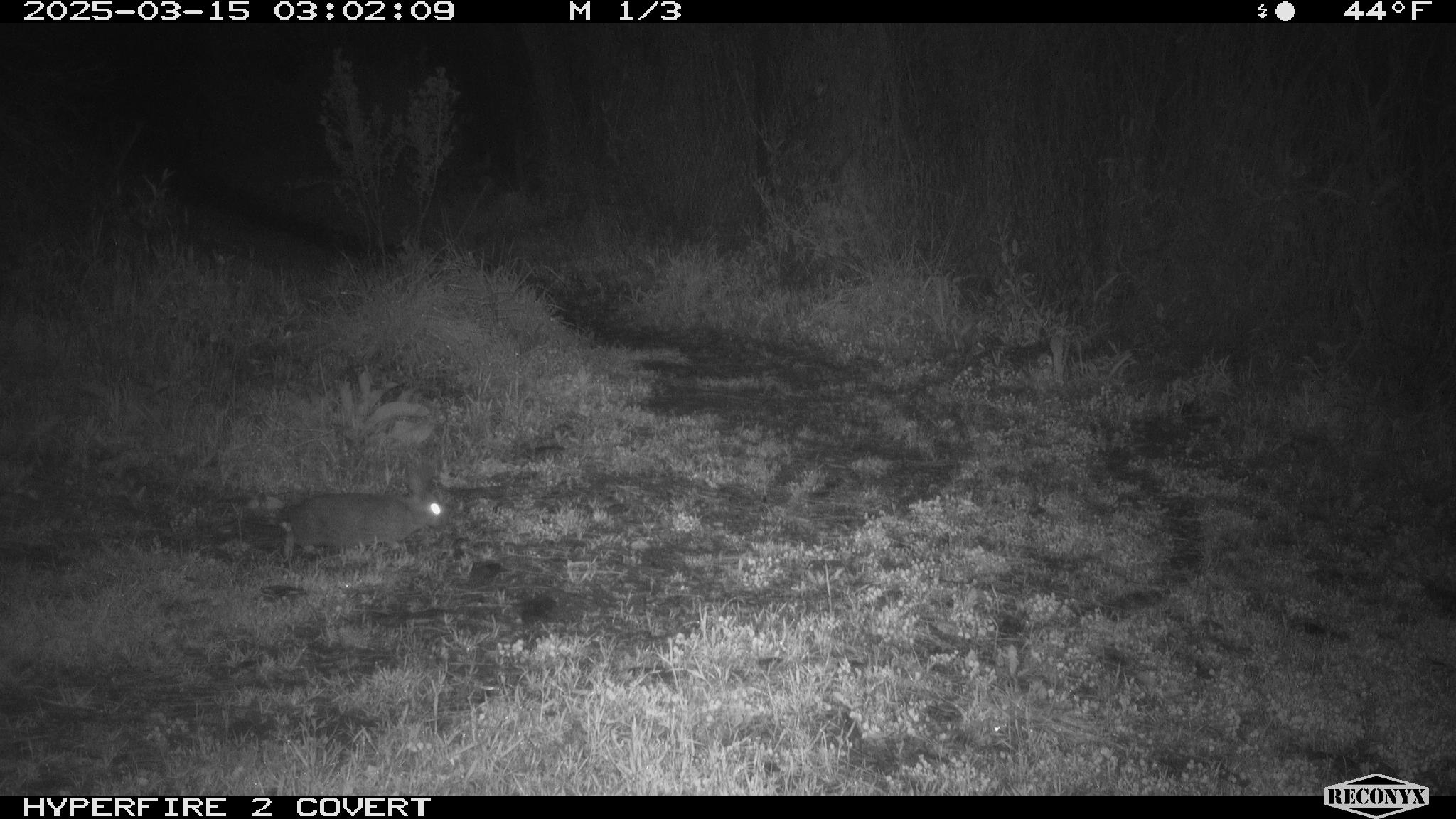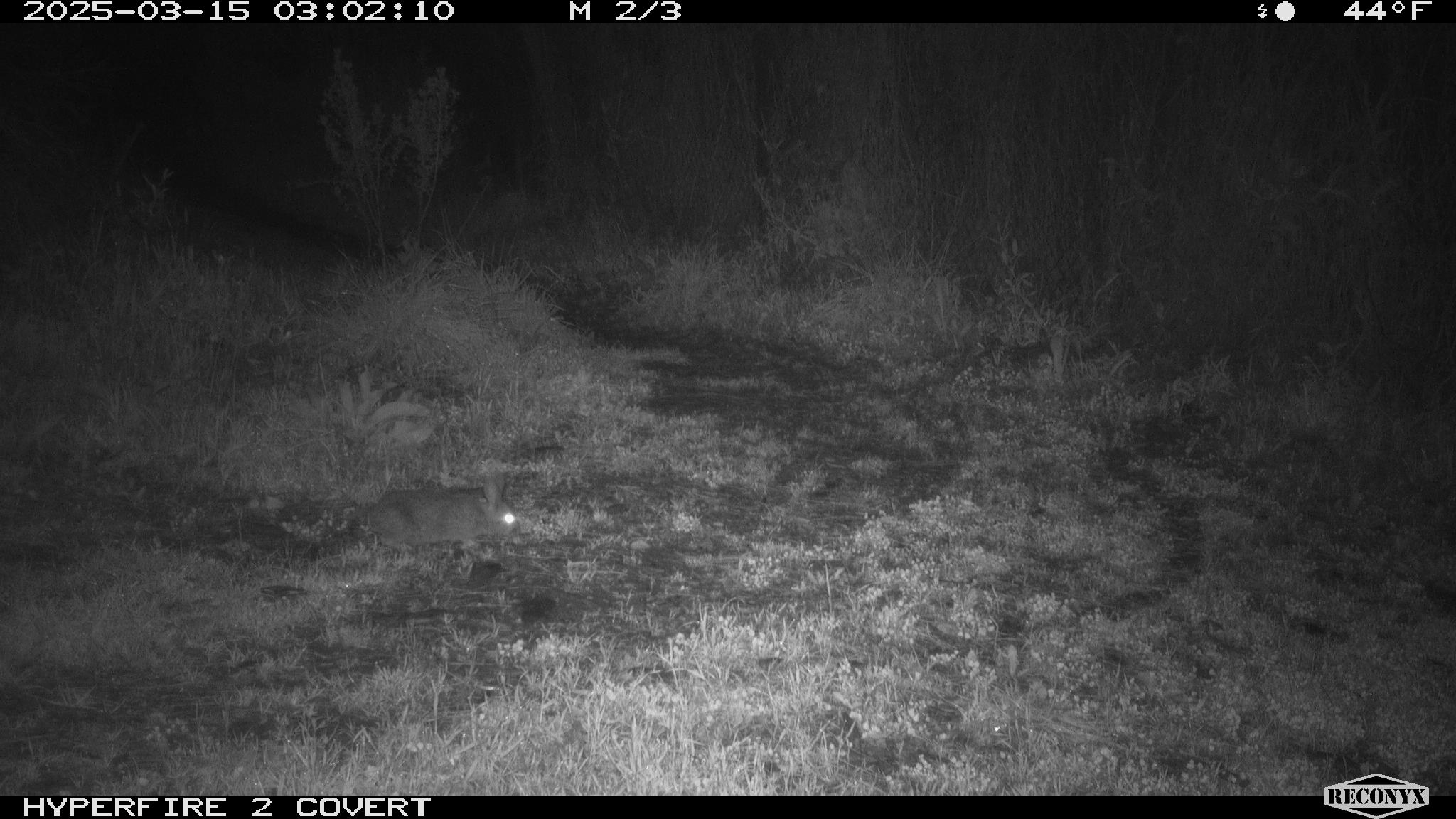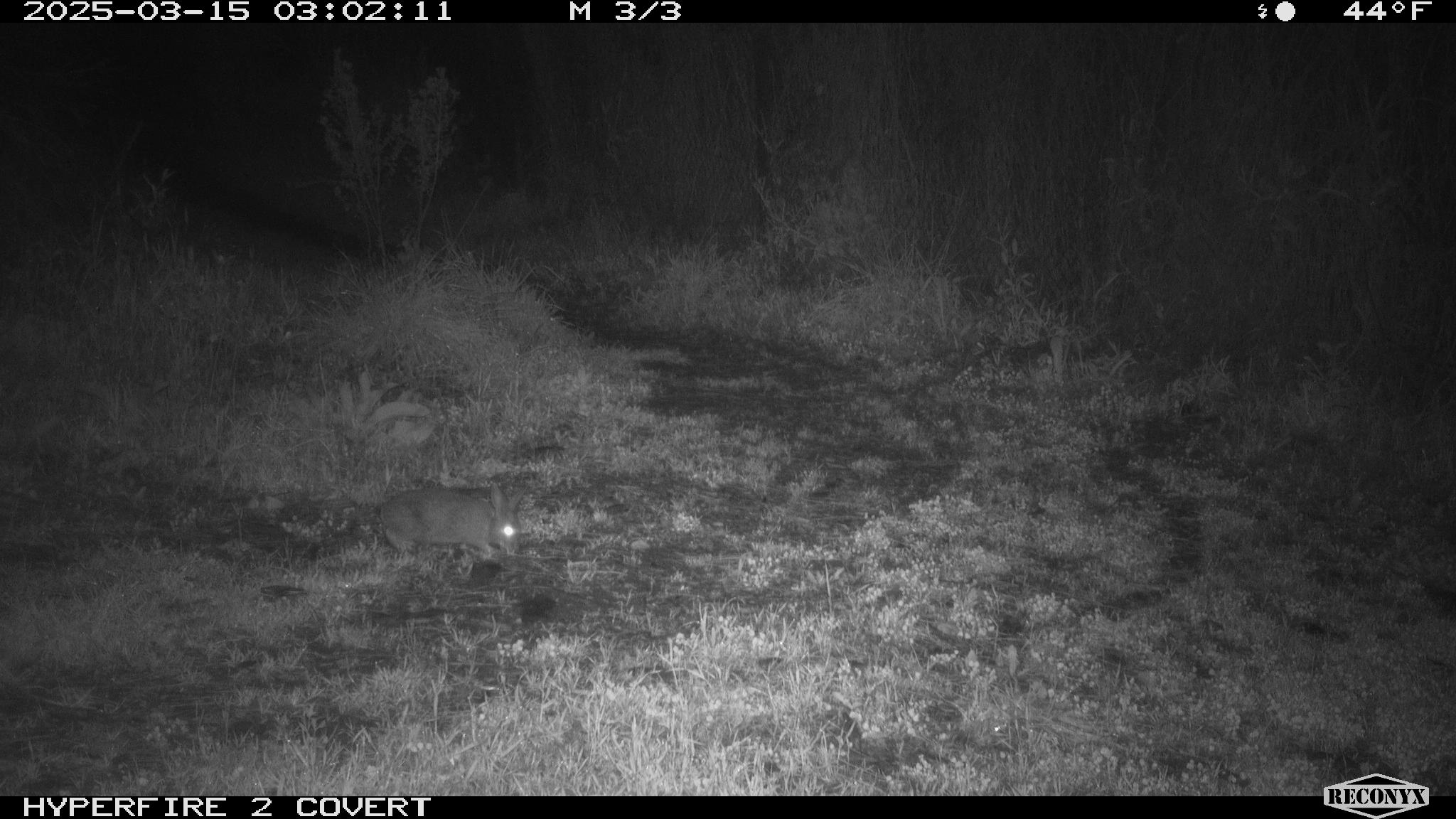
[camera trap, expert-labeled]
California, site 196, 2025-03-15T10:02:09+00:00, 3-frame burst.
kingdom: Animalia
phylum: Chordata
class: Mammalia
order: Lagomorpha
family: Leporidae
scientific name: Leporidae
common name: rabbit